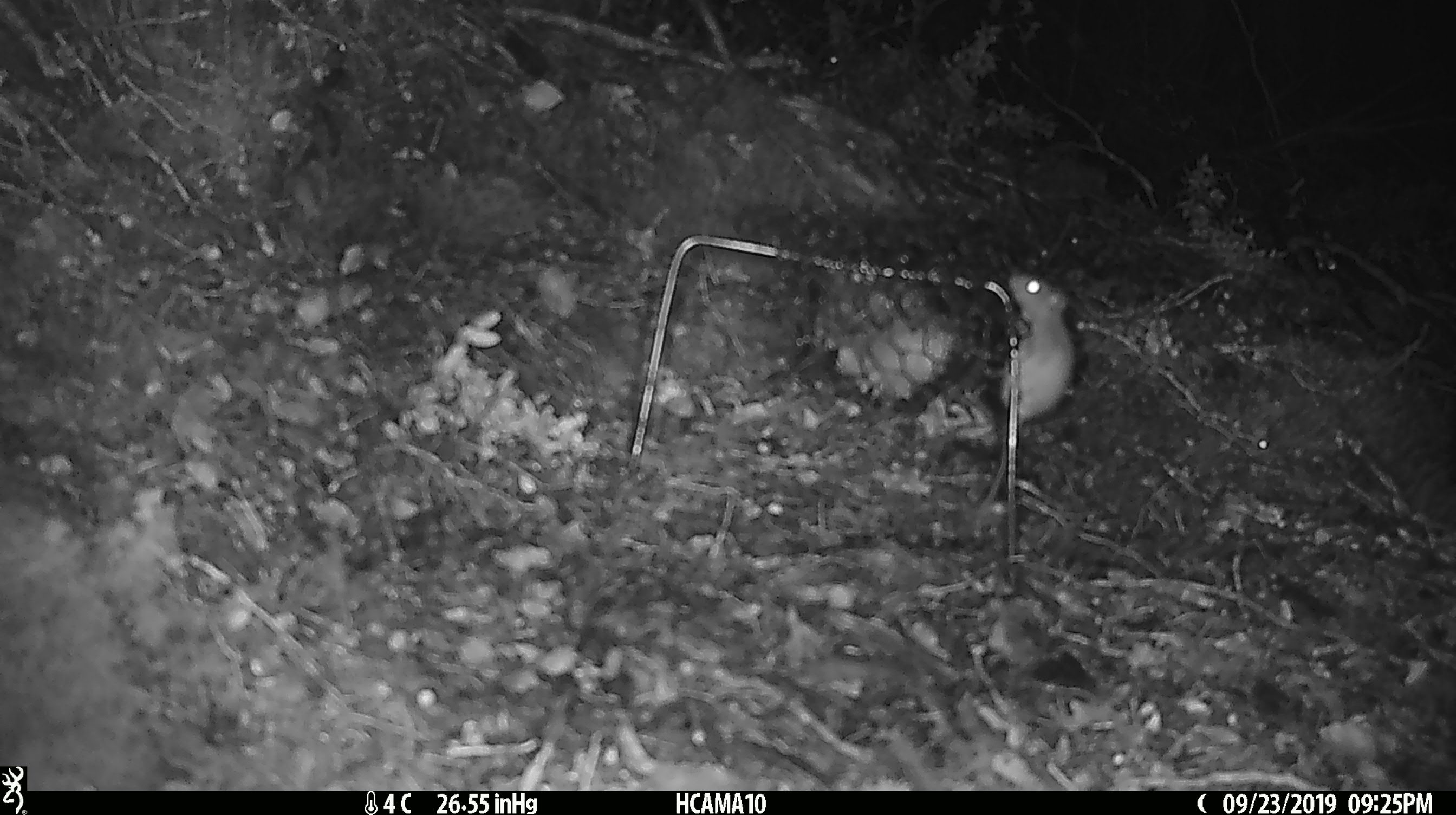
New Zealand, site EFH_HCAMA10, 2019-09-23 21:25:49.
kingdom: Animalia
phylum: Chordata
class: Mammalia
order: Rodentia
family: Muridae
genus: Mus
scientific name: Mus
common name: mouse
Mouse (Mus).